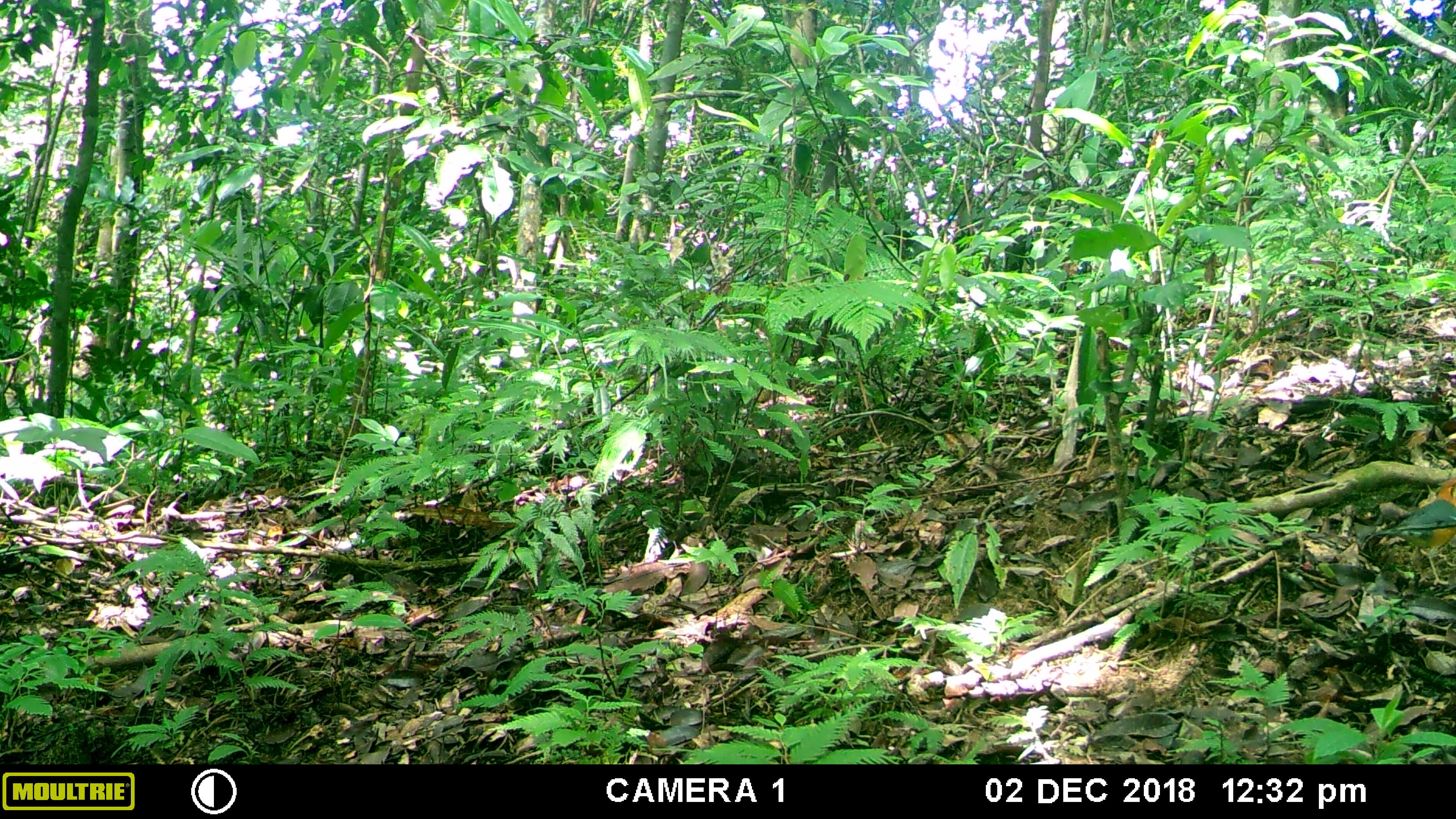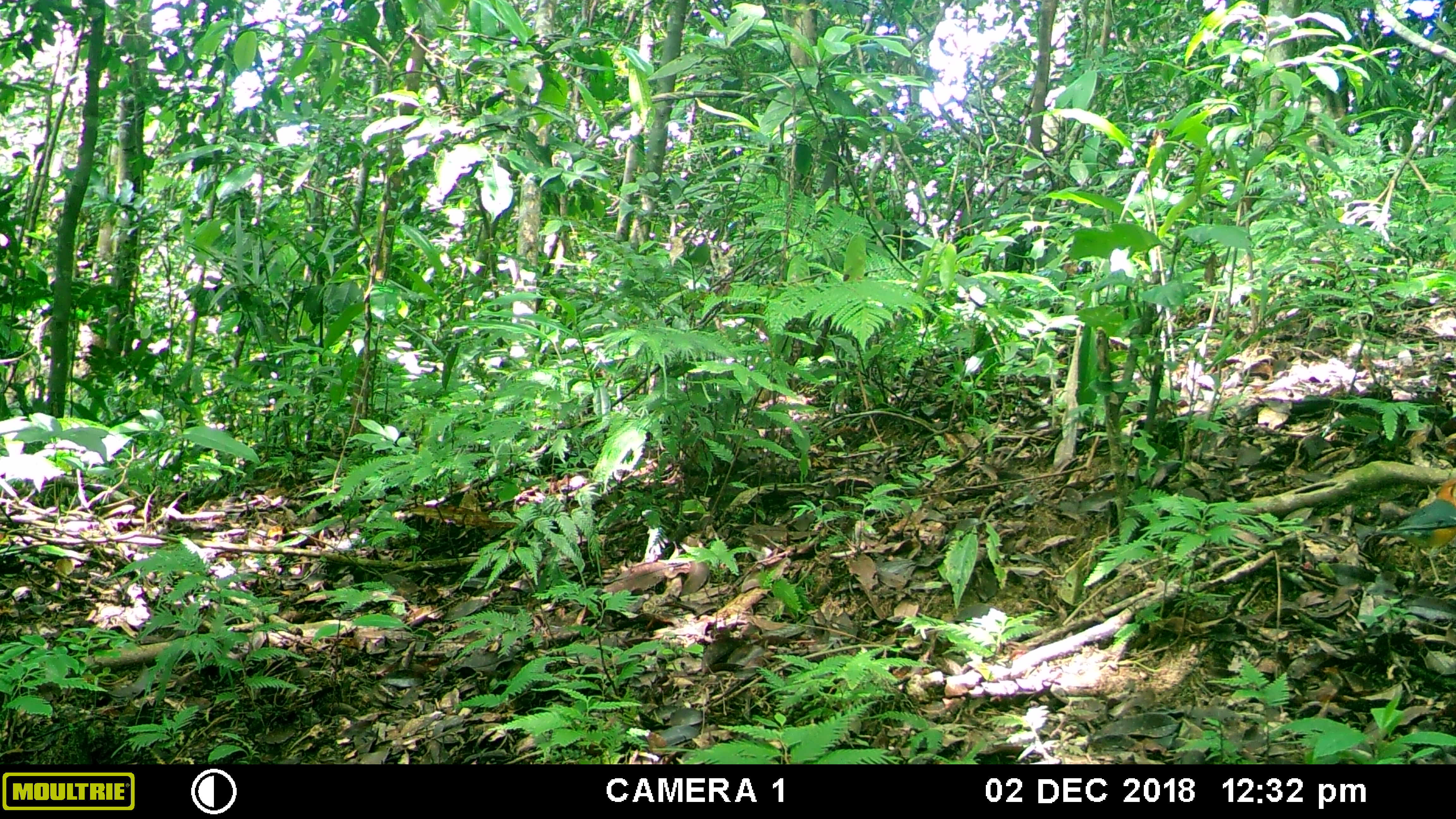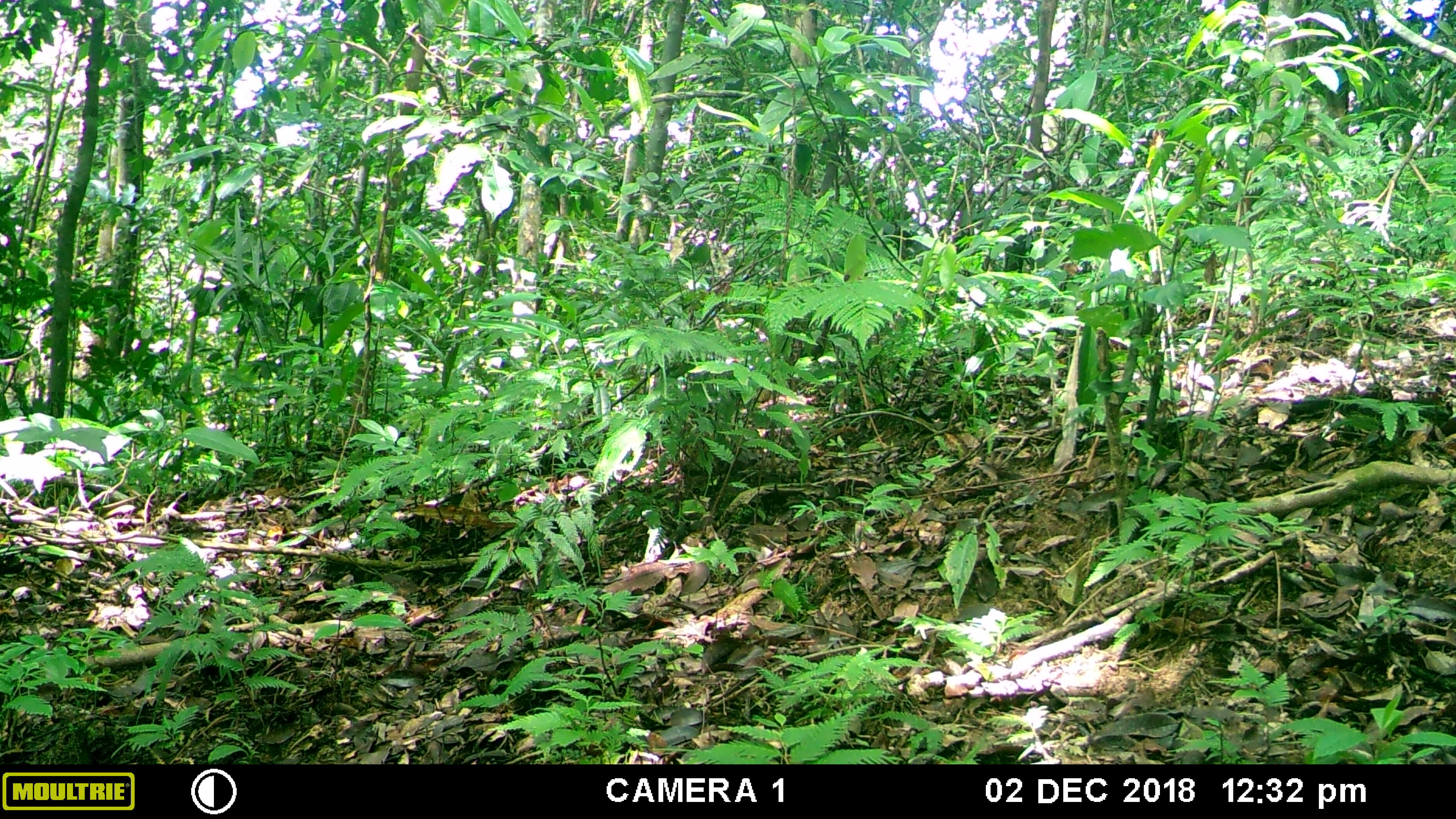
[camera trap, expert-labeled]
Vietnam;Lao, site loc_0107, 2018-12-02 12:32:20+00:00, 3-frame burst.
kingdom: Animalia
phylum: Chordata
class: Aves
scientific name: Aves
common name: bird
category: unidentified bird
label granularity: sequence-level